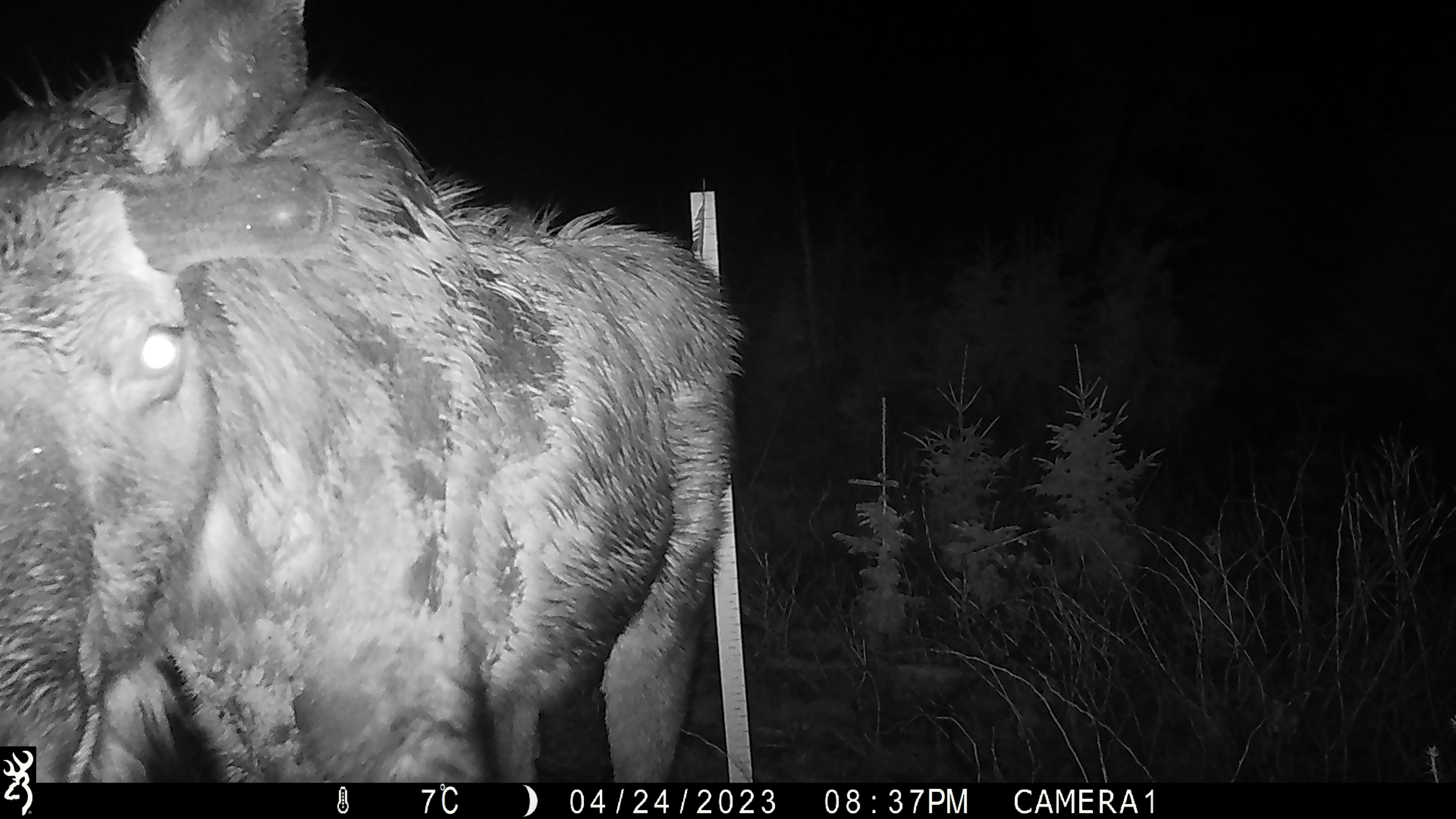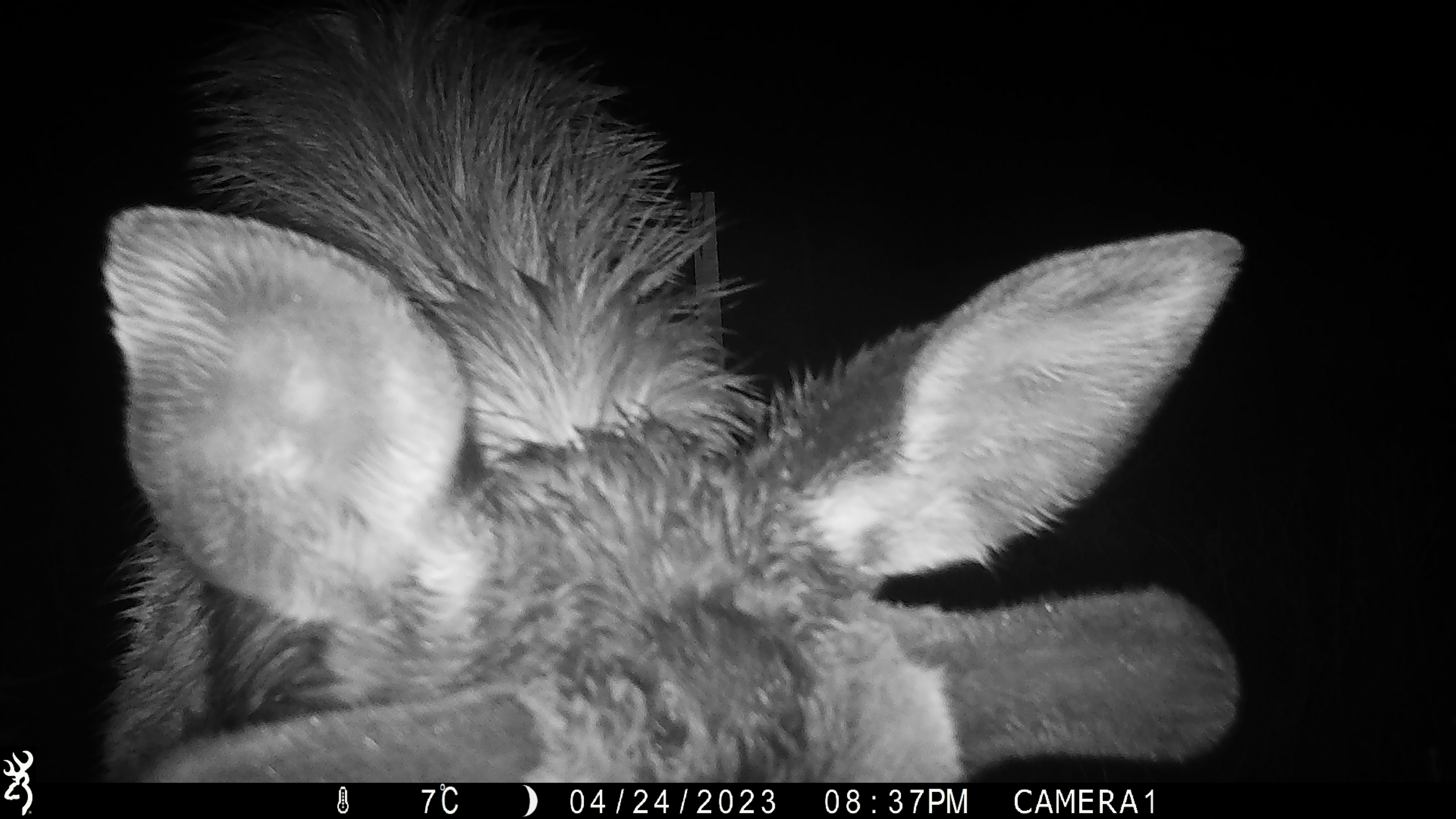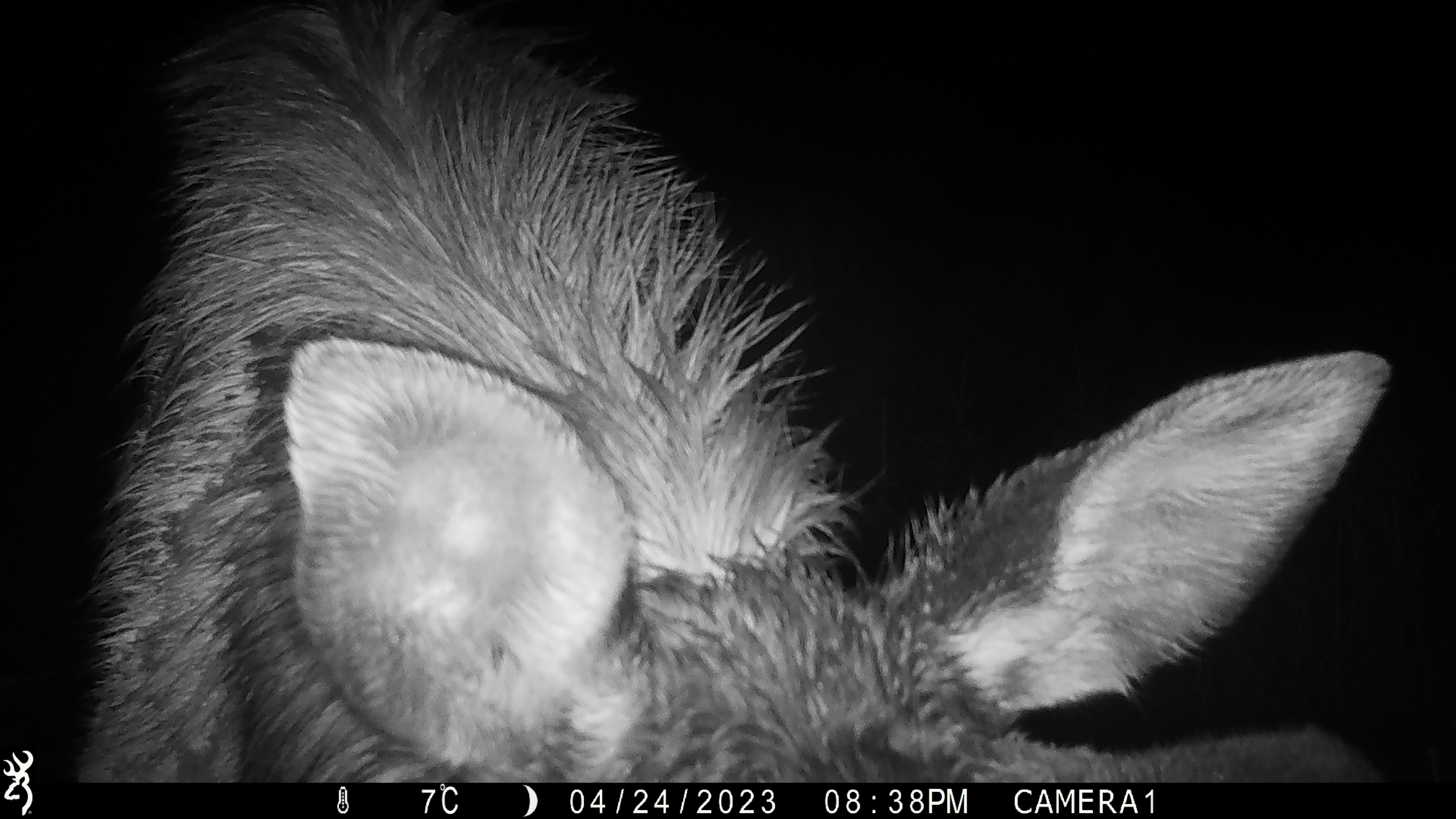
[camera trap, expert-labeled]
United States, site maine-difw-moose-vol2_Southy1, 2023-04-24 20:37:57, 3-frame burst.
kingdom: Animalia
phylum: Chordata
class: Mammalia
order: Artiodactyla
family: Cervidae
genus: Alces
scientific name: Alces alces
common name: moose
Moose (Alces alces).